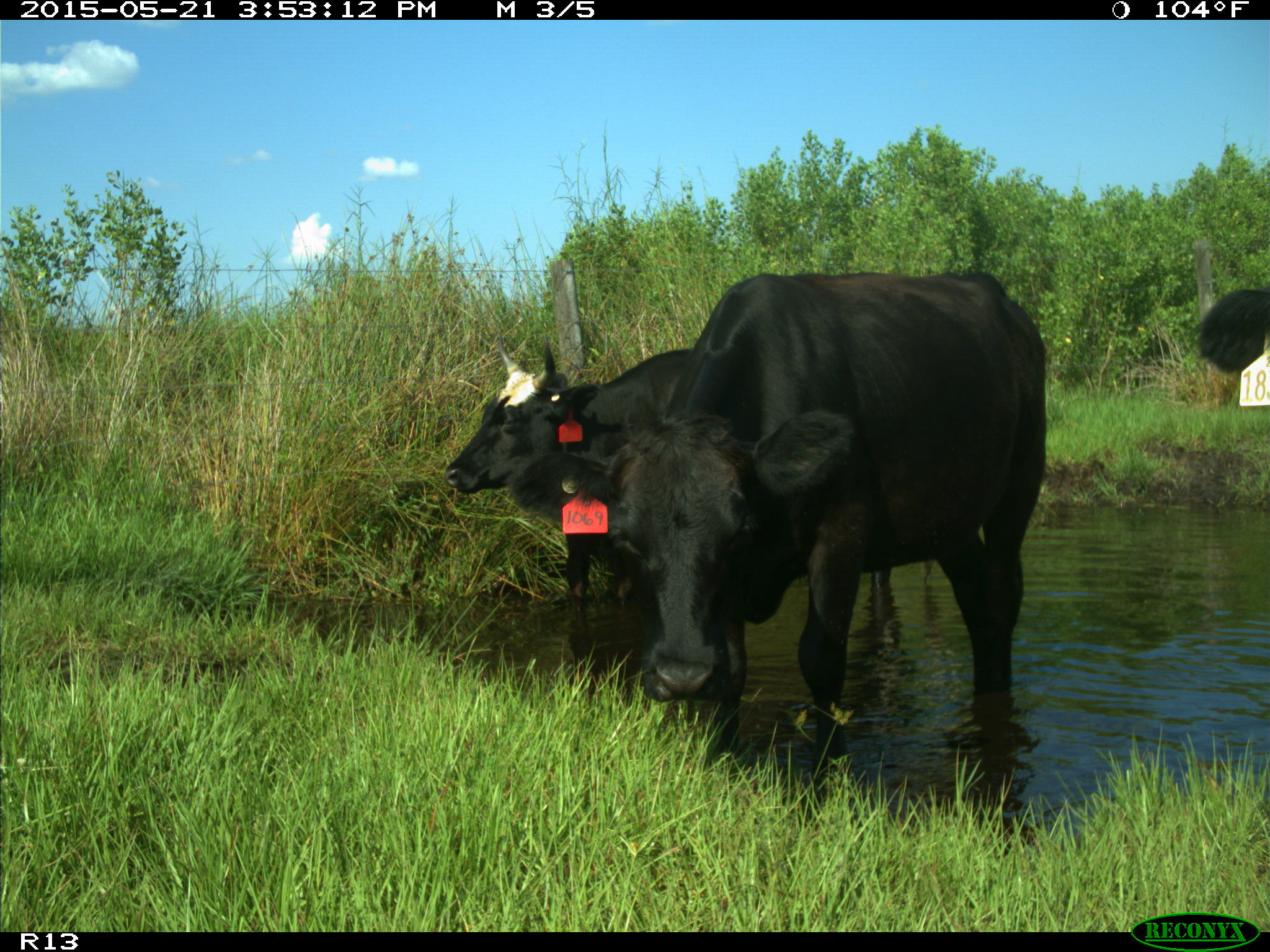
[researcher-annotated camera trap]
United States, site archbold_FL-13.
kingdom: Animalia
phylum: Chordata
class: Mammalia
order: Artiodactyla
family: Bovidae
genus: Bos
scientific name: Bos taurus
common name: domestic cow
Bos taurus (domestic cow).